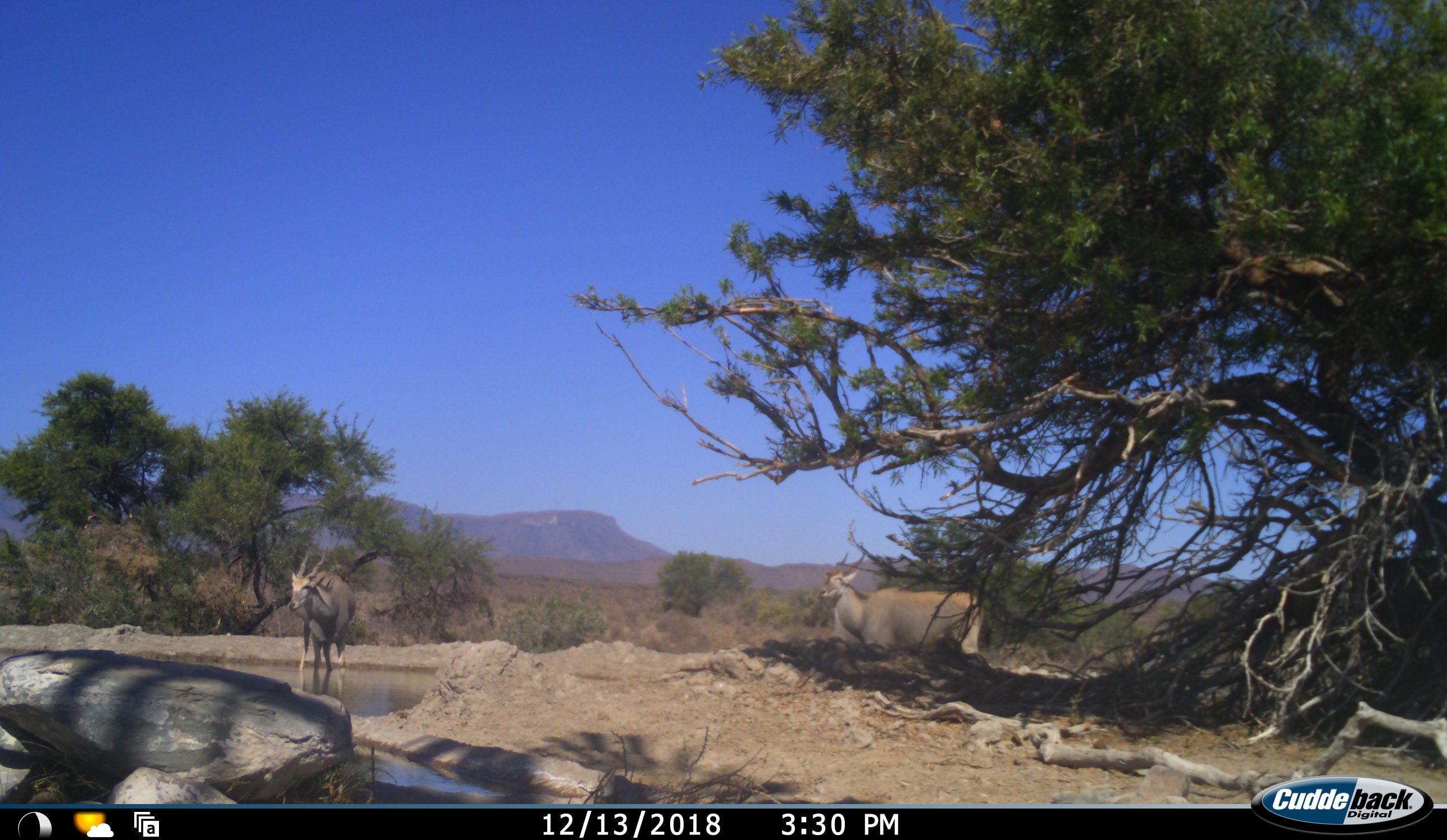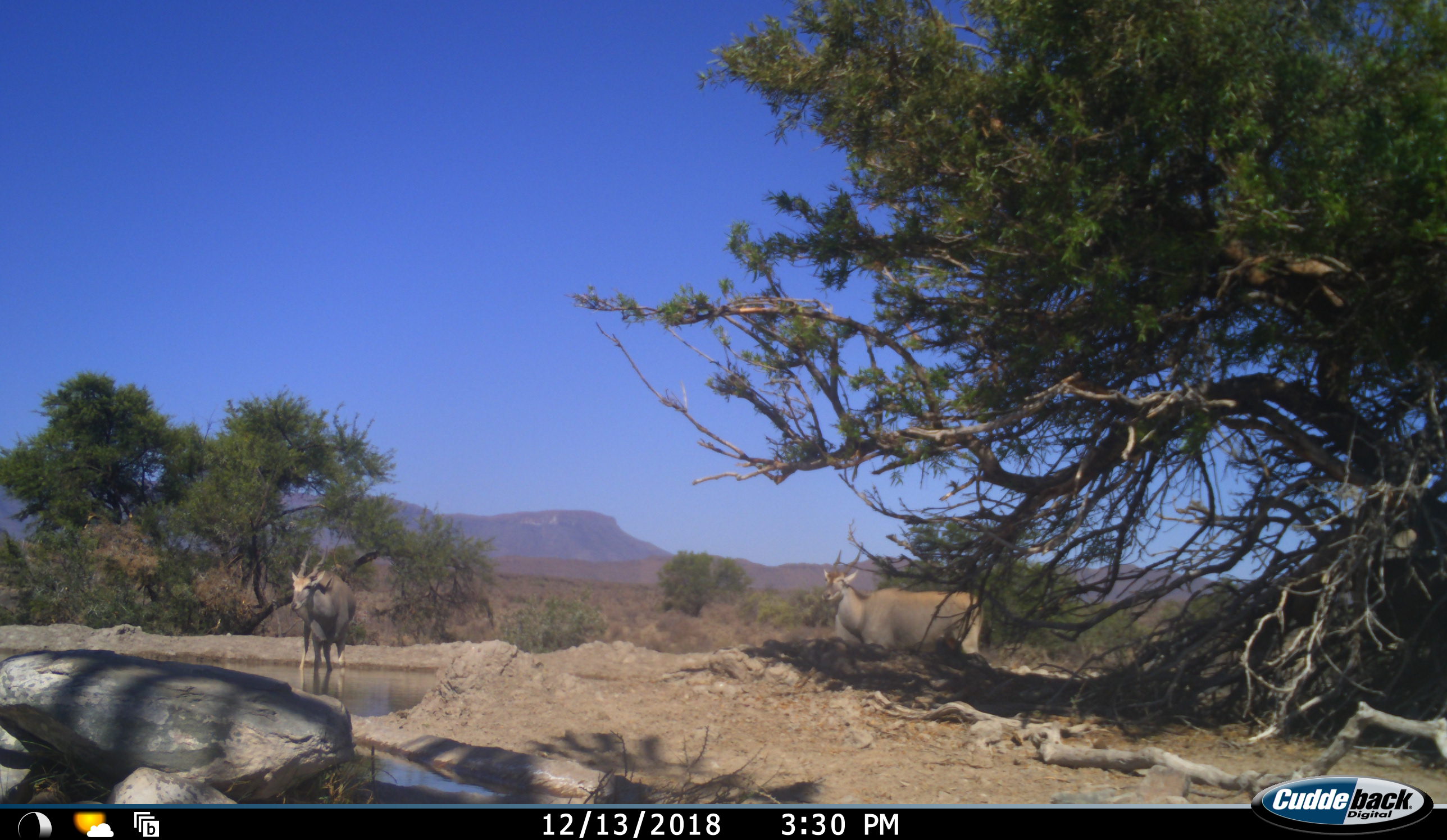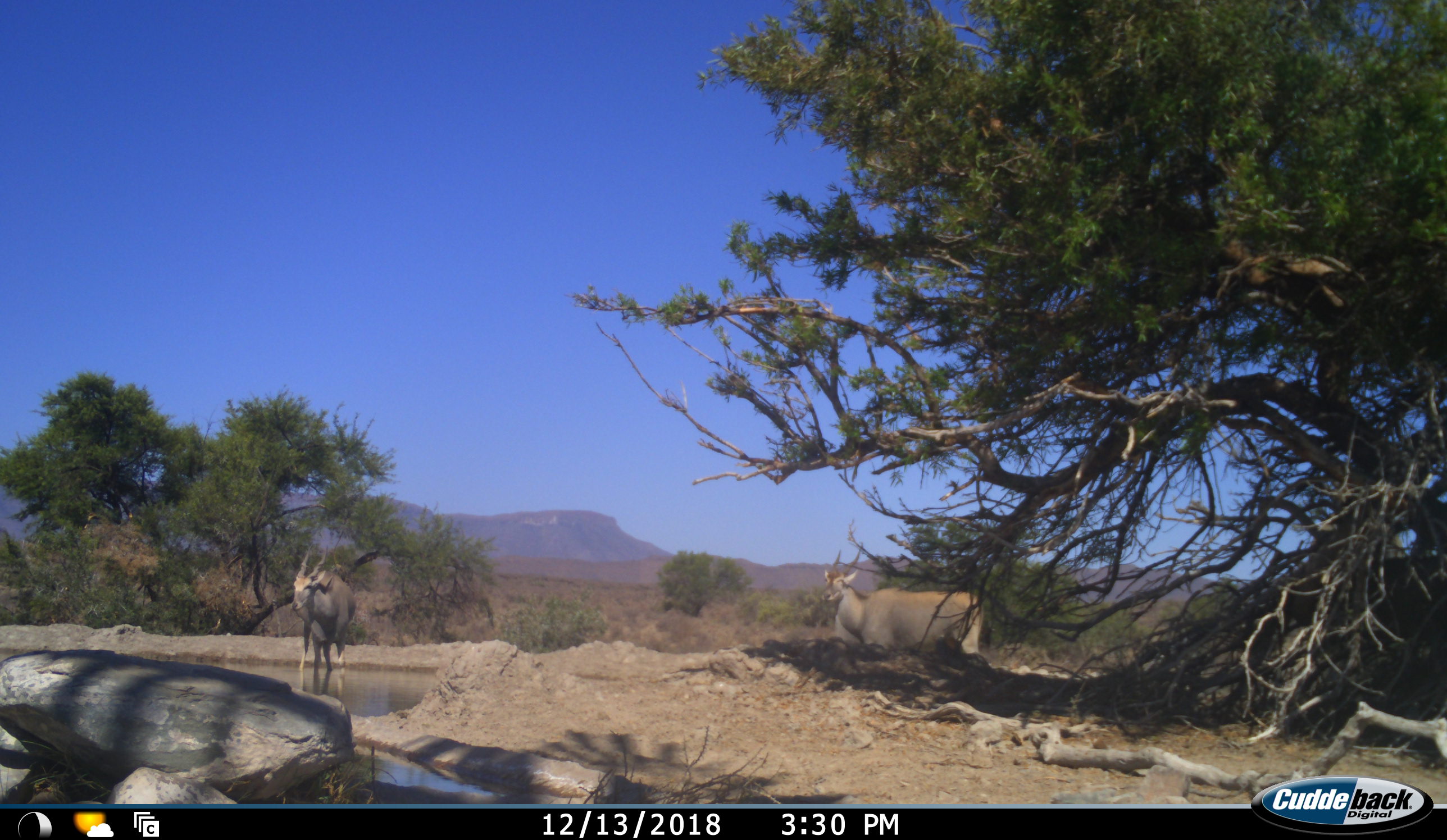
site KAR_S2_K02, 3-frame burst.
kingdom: Animalia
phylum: Chordata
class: Mammalia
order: Artiodactyla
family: Bovidae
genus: Tragelaphus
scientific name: Tragelaphus oryx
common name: eland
Eland (Tragelaphus oryx), count 2. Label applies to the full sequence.